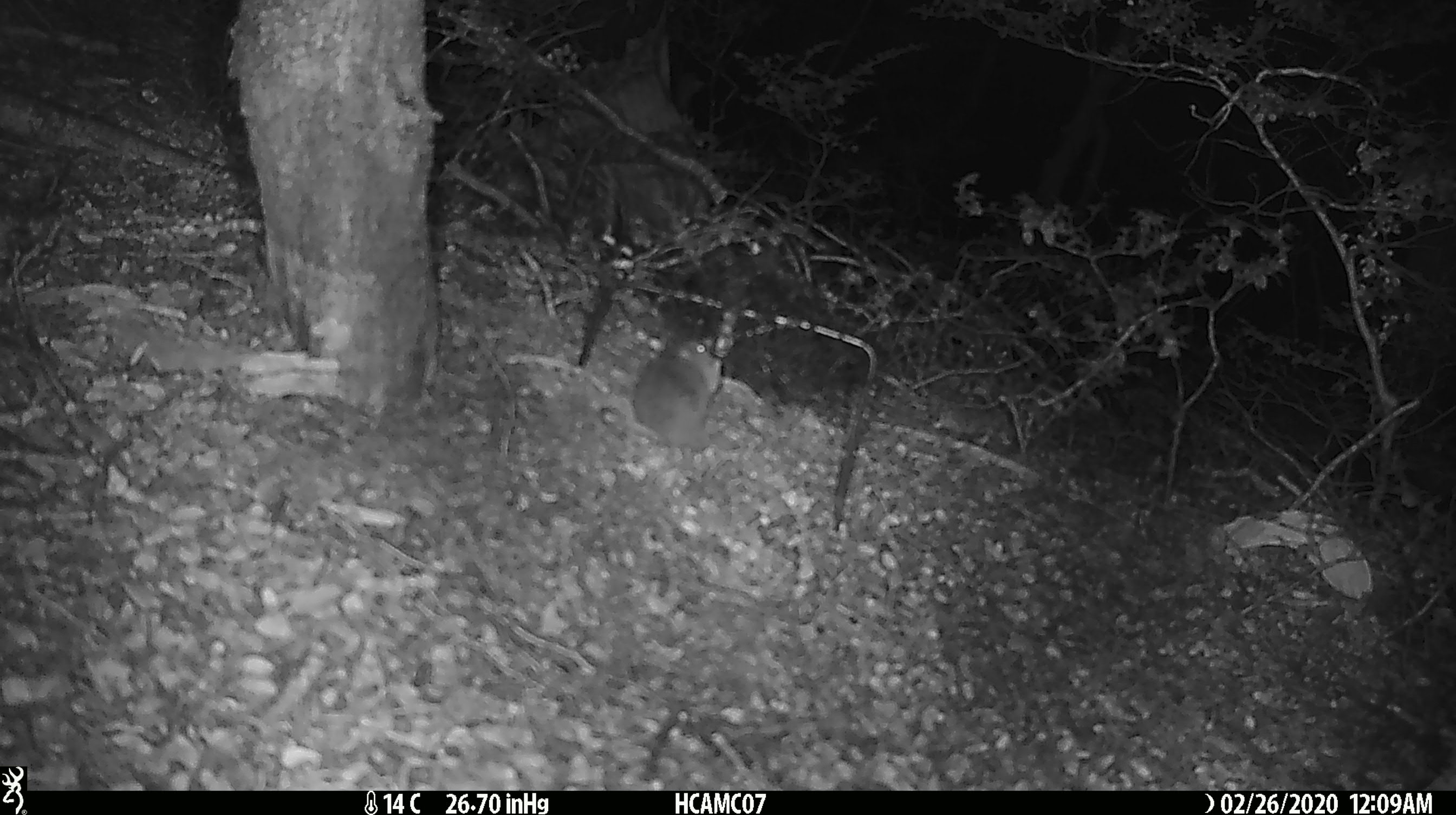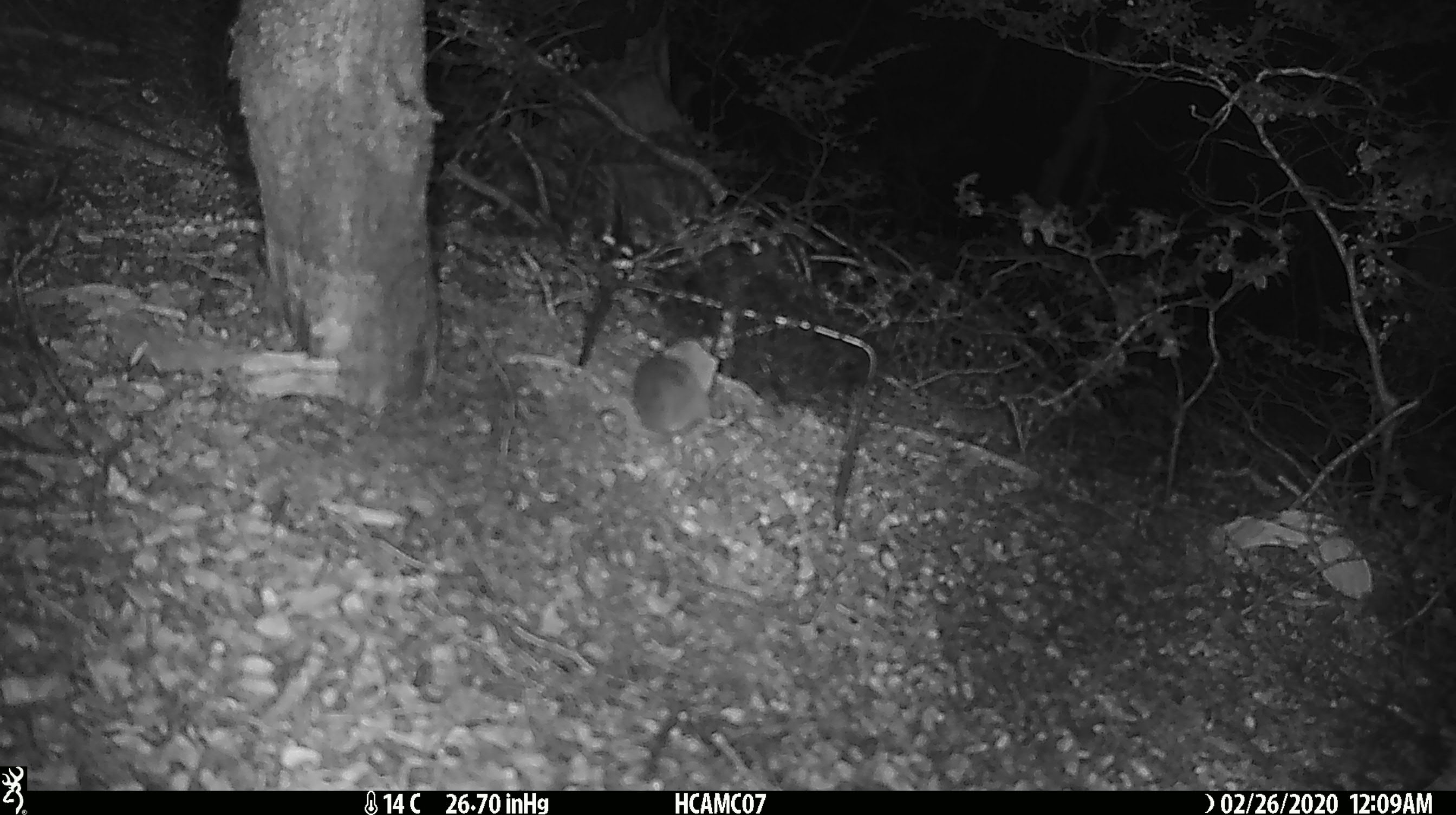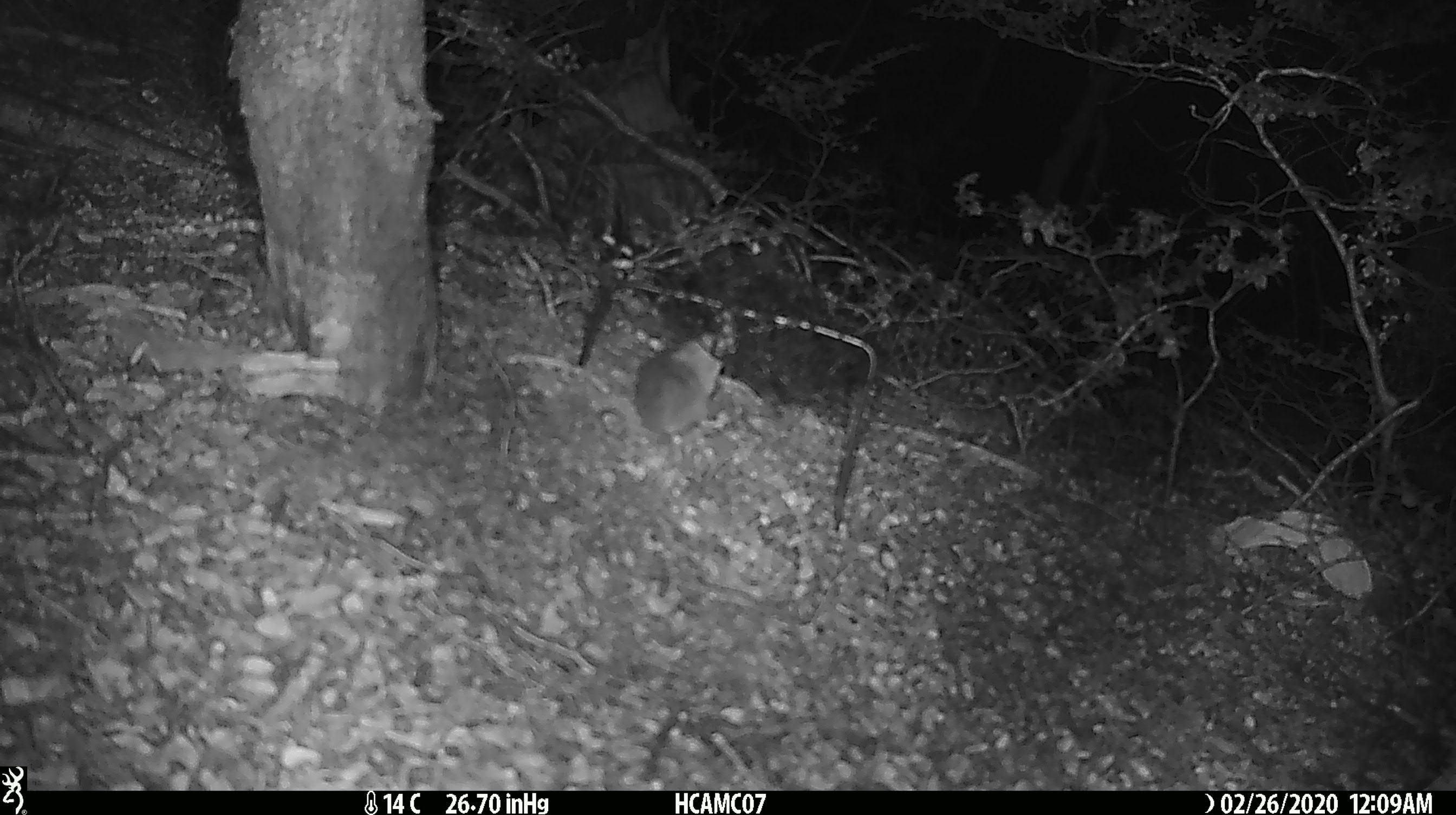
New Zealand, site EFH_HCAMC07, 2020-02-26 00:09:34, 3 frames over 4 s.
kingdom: Animalia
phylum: Chordata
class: Mammalia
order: Rodentia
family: Muridae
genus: Mus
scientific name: Mus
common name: mouse